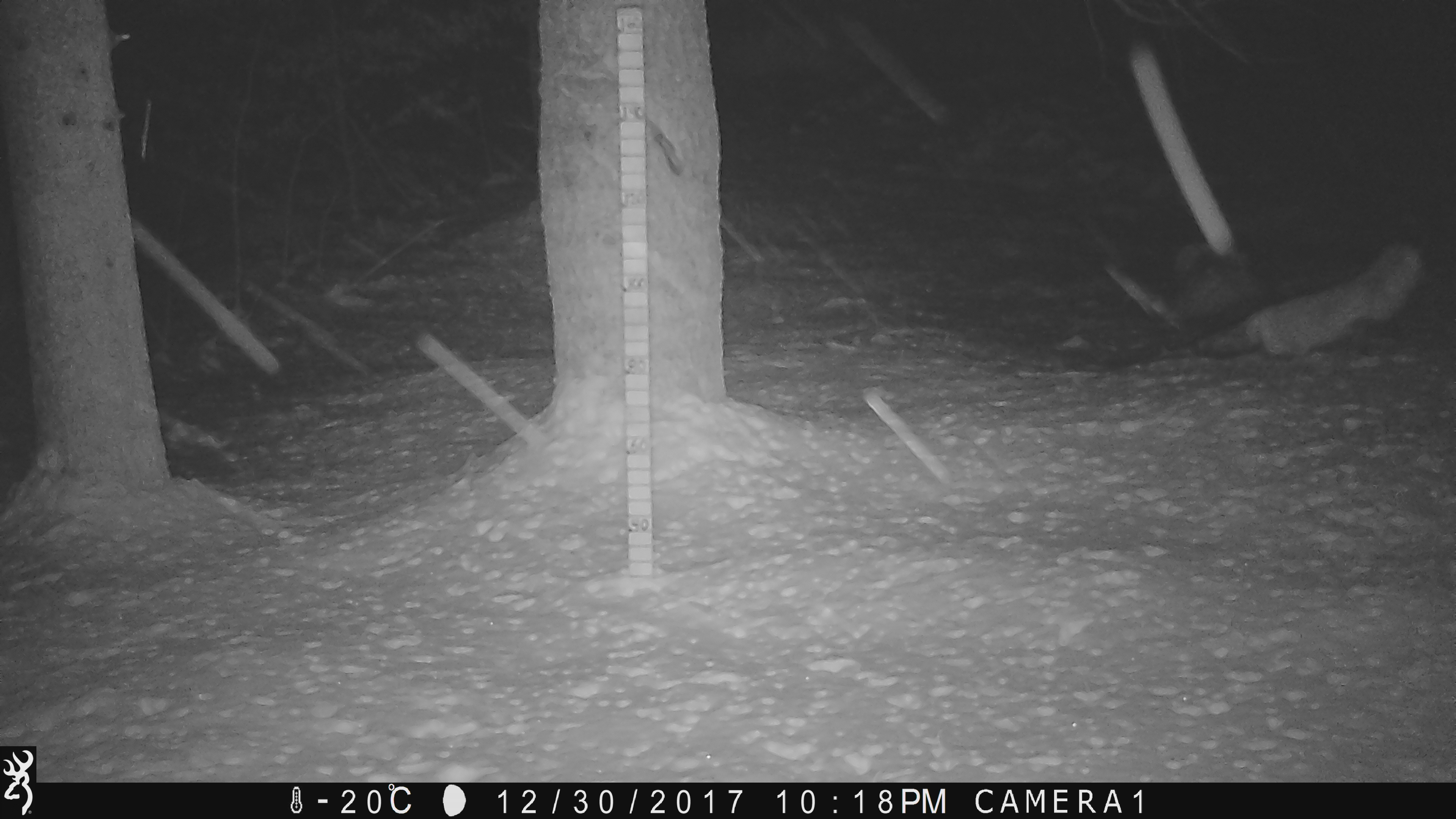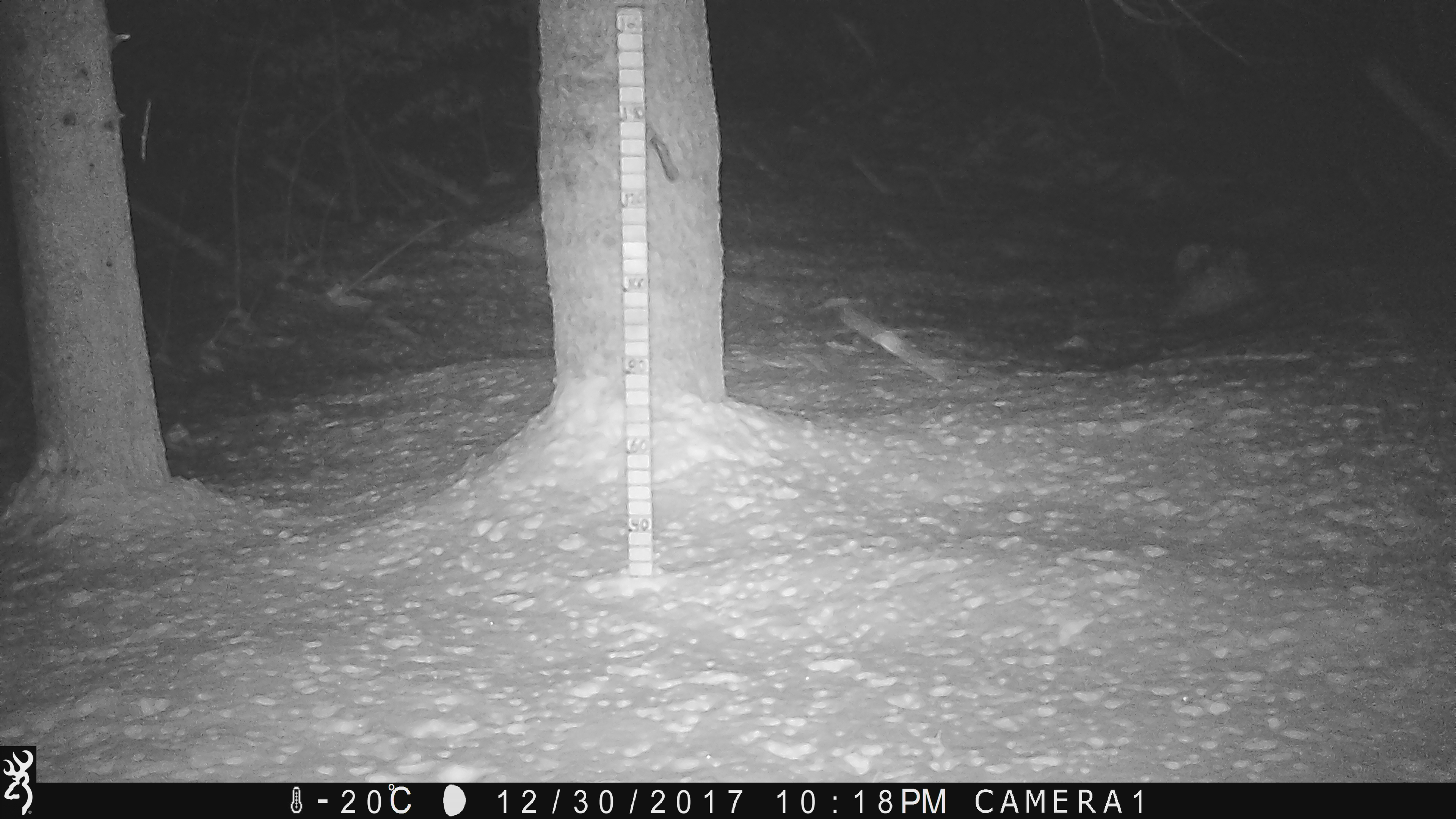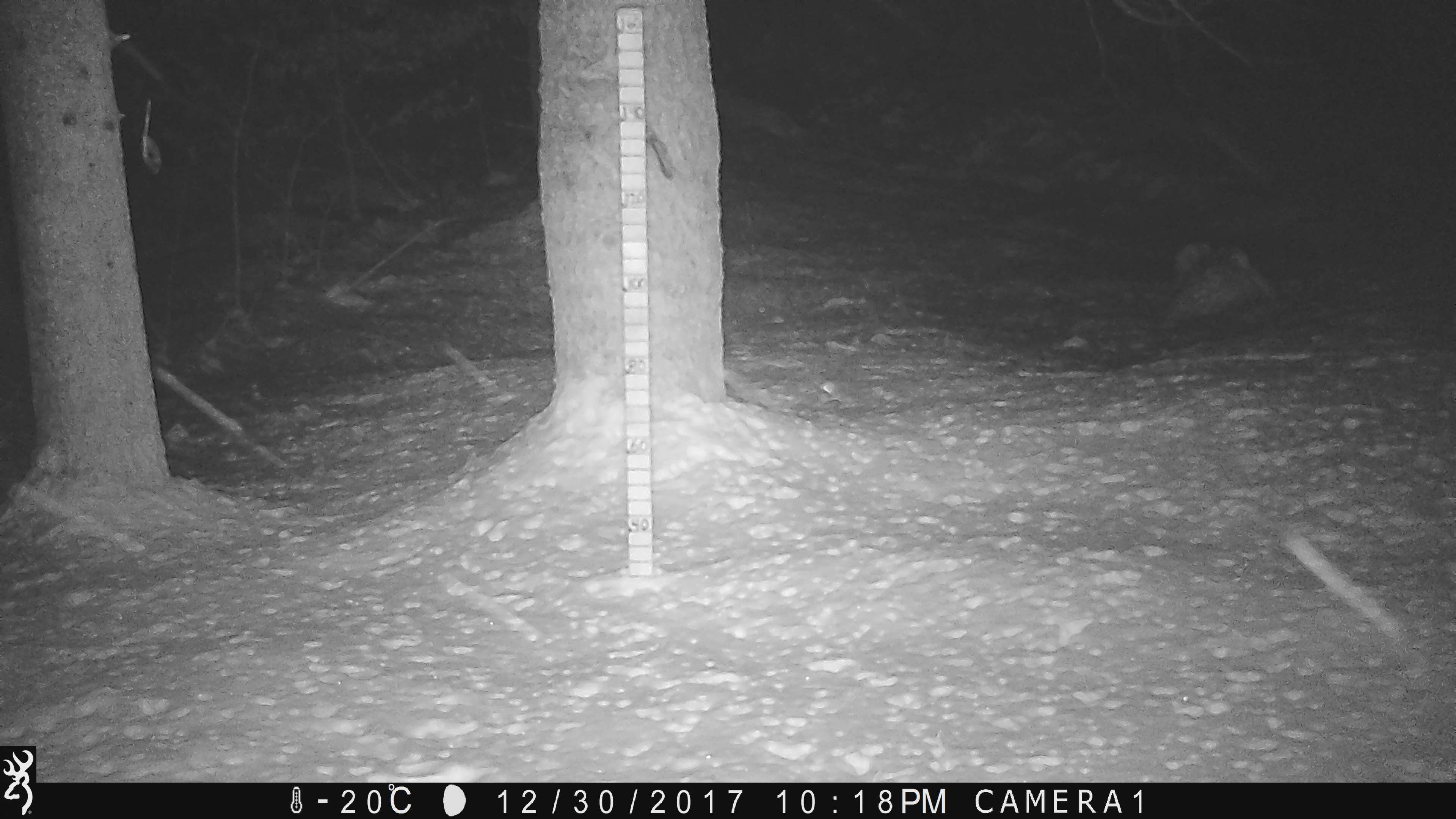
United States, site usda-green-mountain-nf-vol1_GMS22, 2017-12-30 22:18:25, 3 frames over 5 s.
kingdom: Animalia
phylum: Chordata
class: Mammalia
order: Carnivora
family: Canidae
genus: Vulpes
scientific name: Vulpes vulpes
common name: red fox